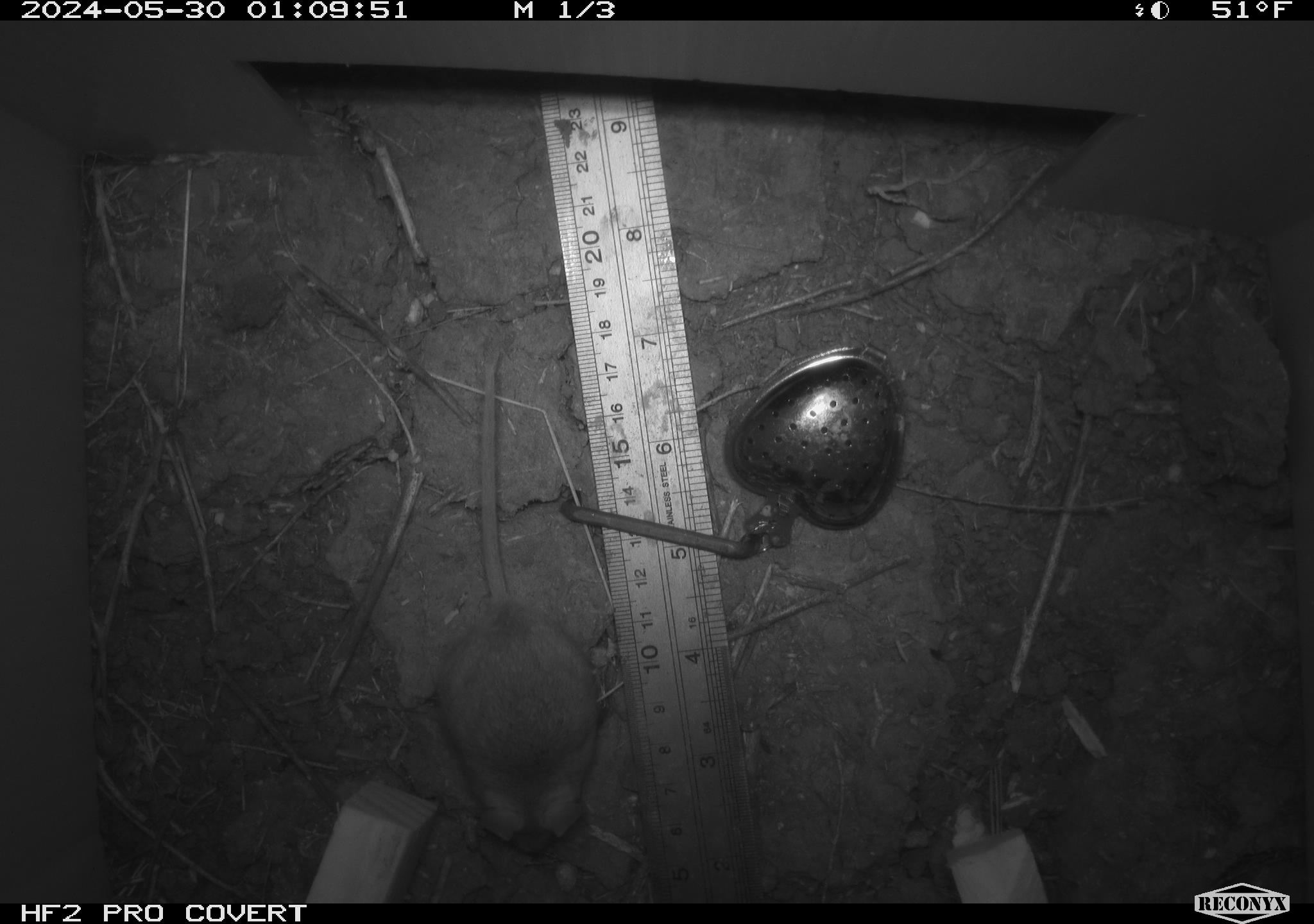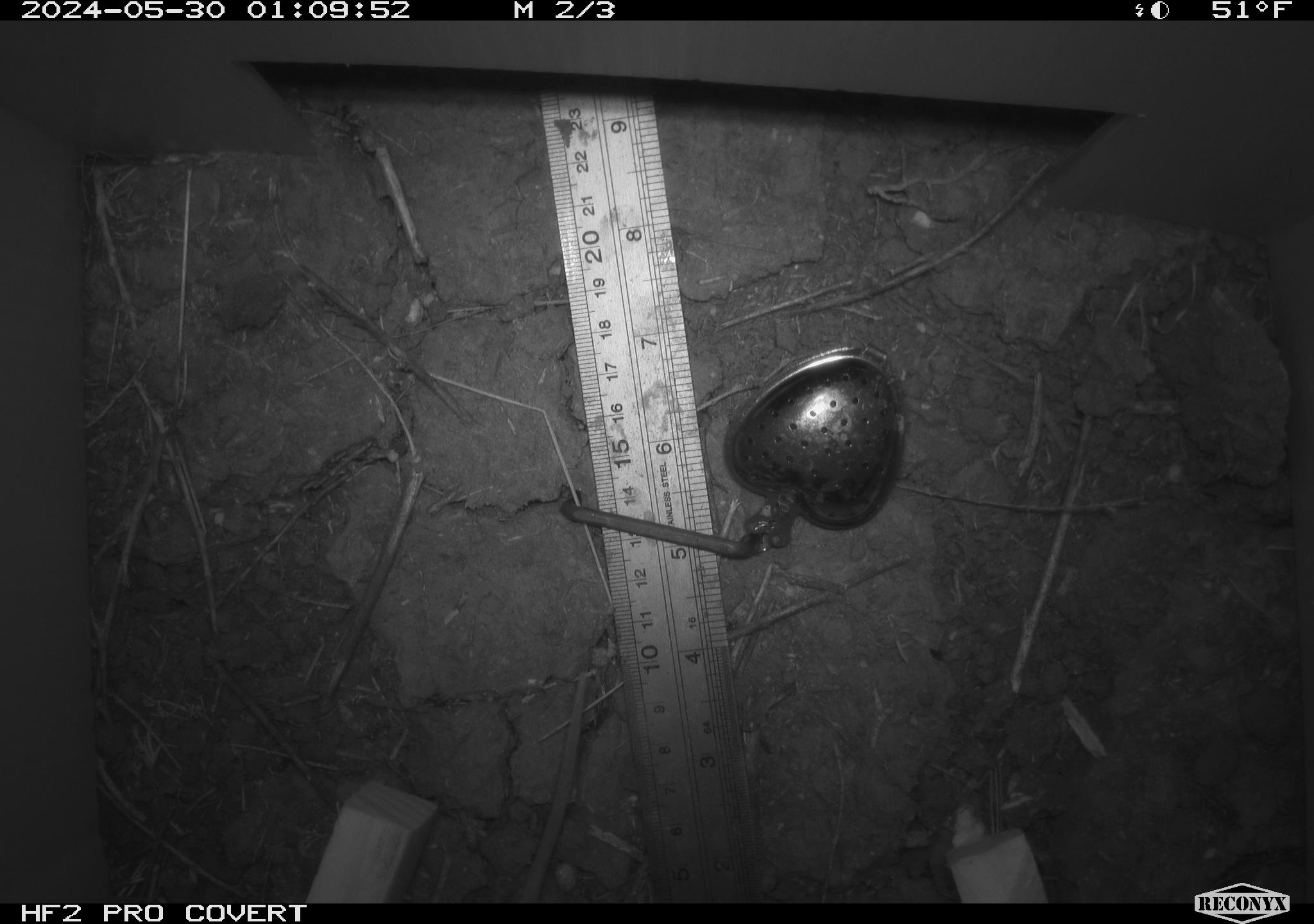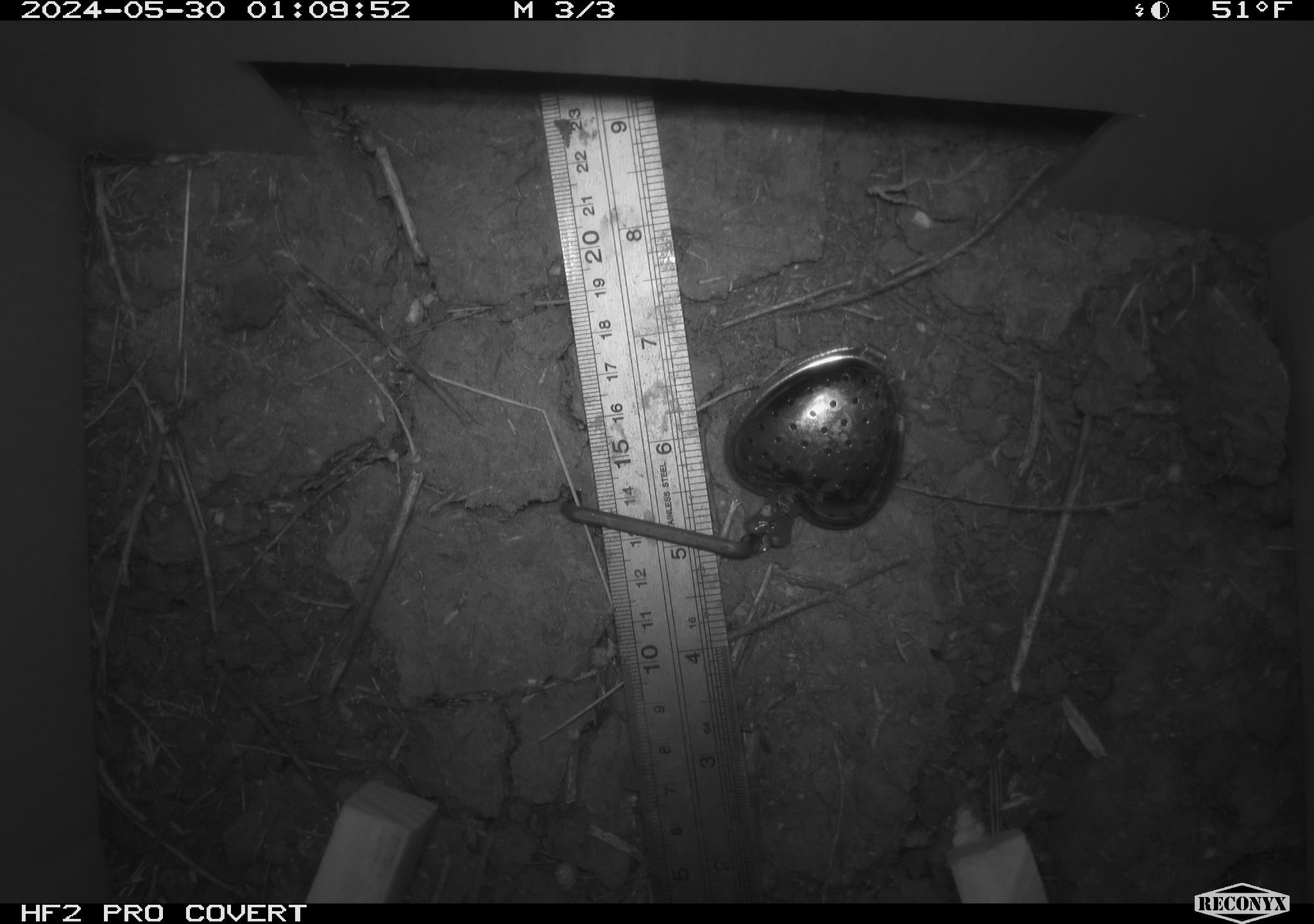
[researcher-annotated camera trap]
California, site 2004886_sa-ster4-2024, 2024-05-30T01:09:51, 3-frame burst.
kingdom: Animalia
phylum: Chordata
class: Mammalia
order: Rodentia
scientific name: Rodentia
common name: mouse species